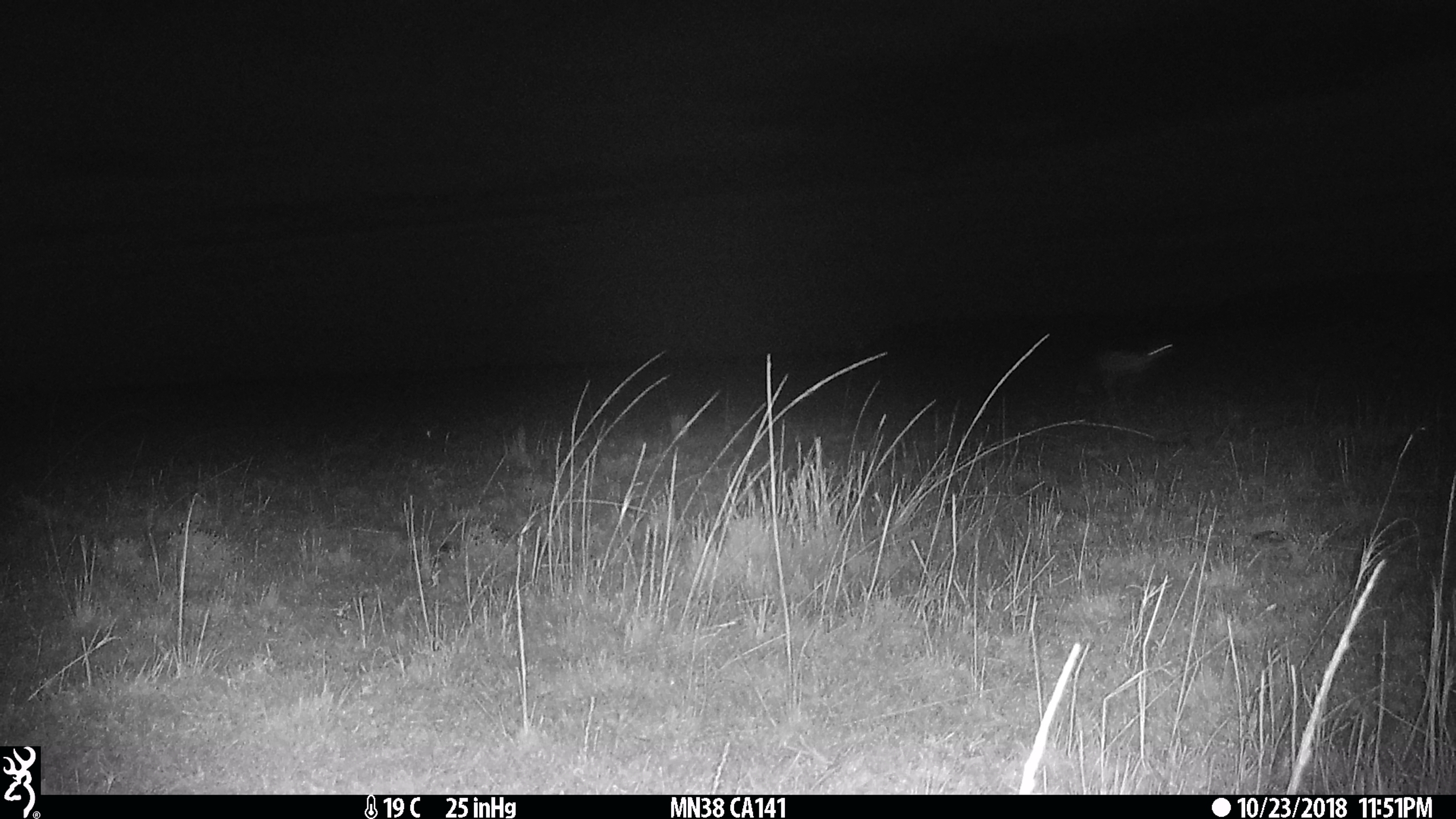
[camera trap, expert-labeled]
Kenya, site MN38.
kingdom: Animalia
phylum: Chordata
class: Mammalia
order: Artiodactyla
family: Bovidae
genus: Eudorcas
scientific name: Eudorcas thomsonii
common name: thomon's gazelle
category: gazelle thomsons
Gazelle thomsons (thomon's gazelle) (Eudorcas thomsonii).